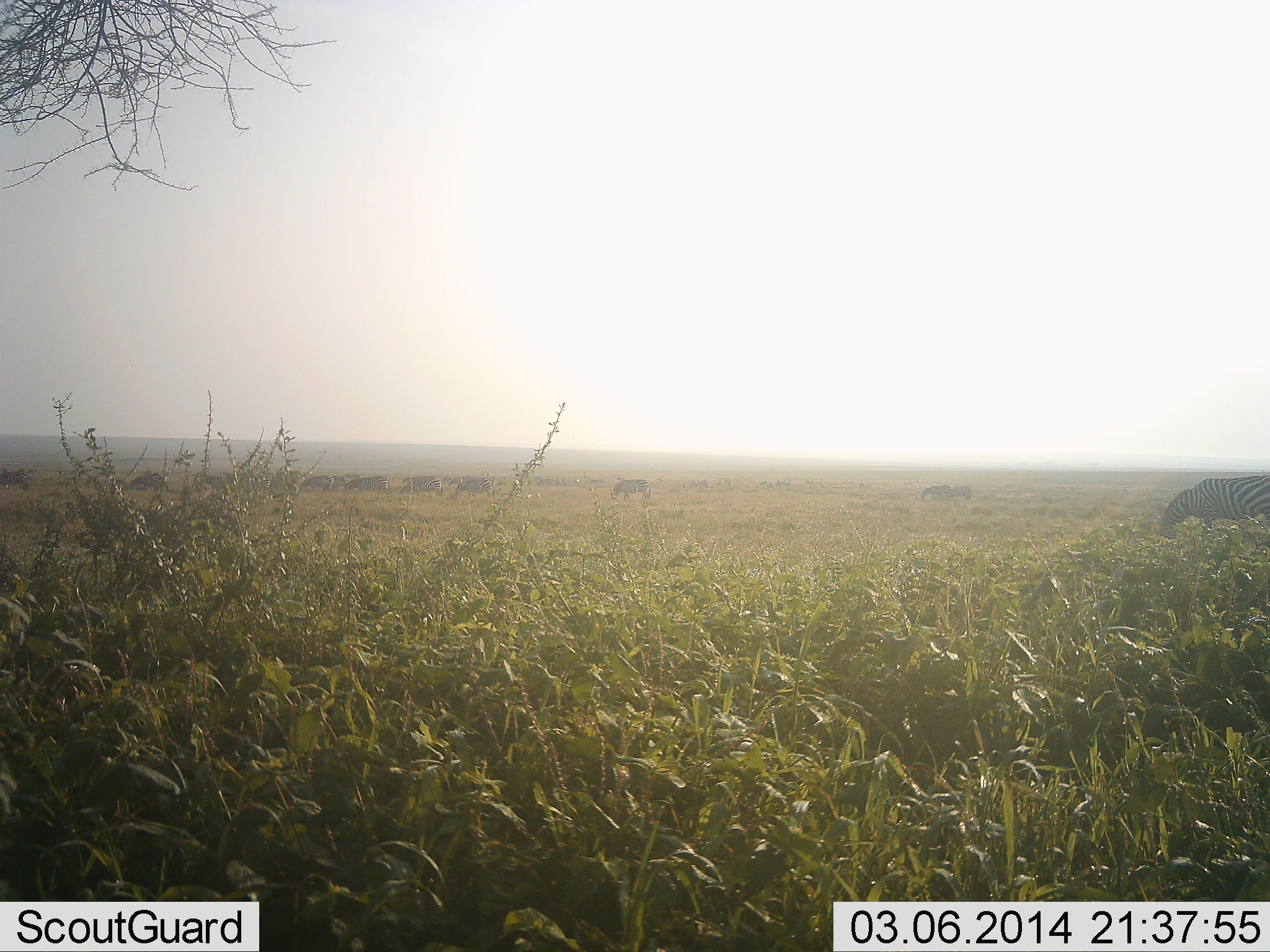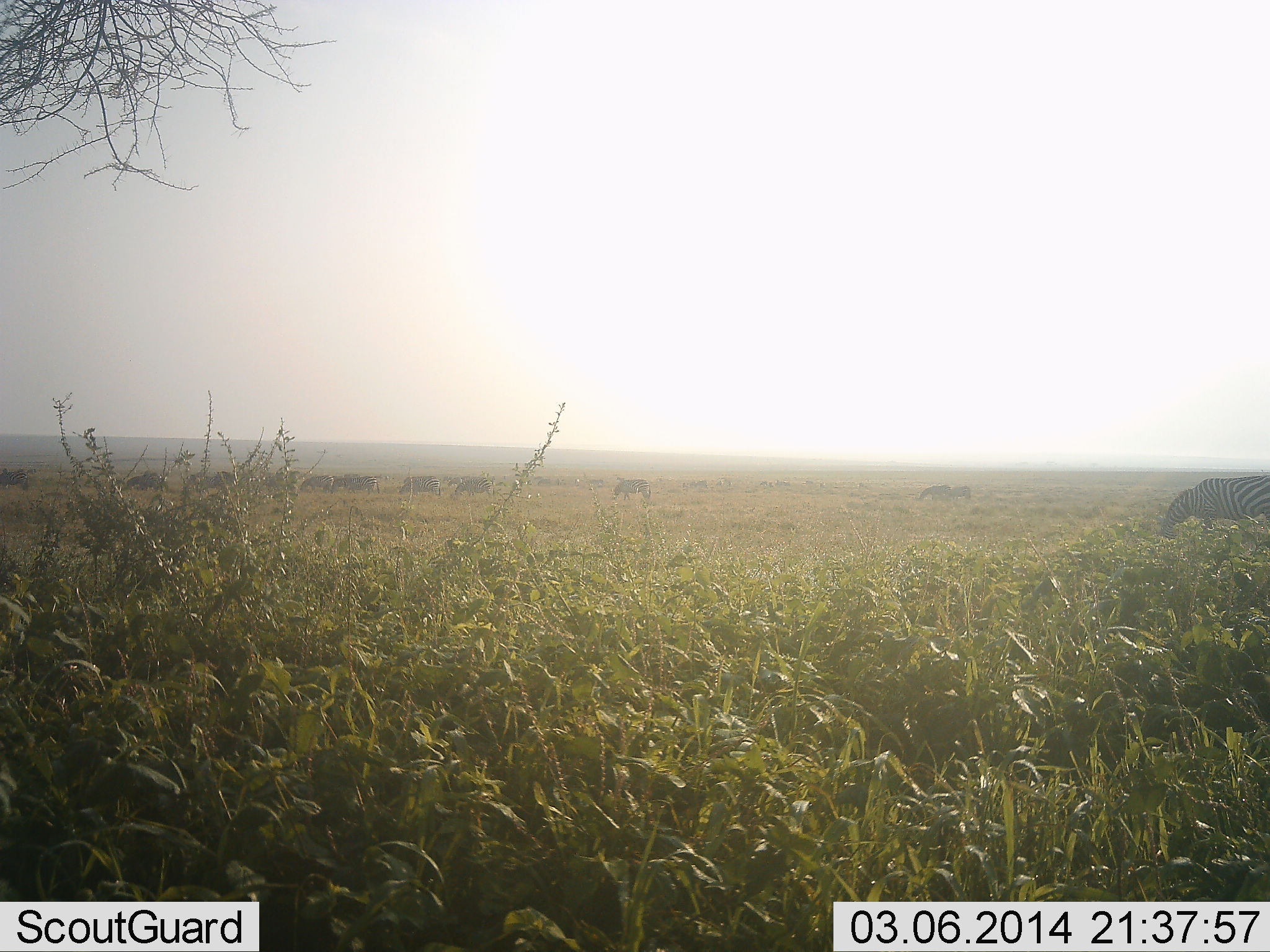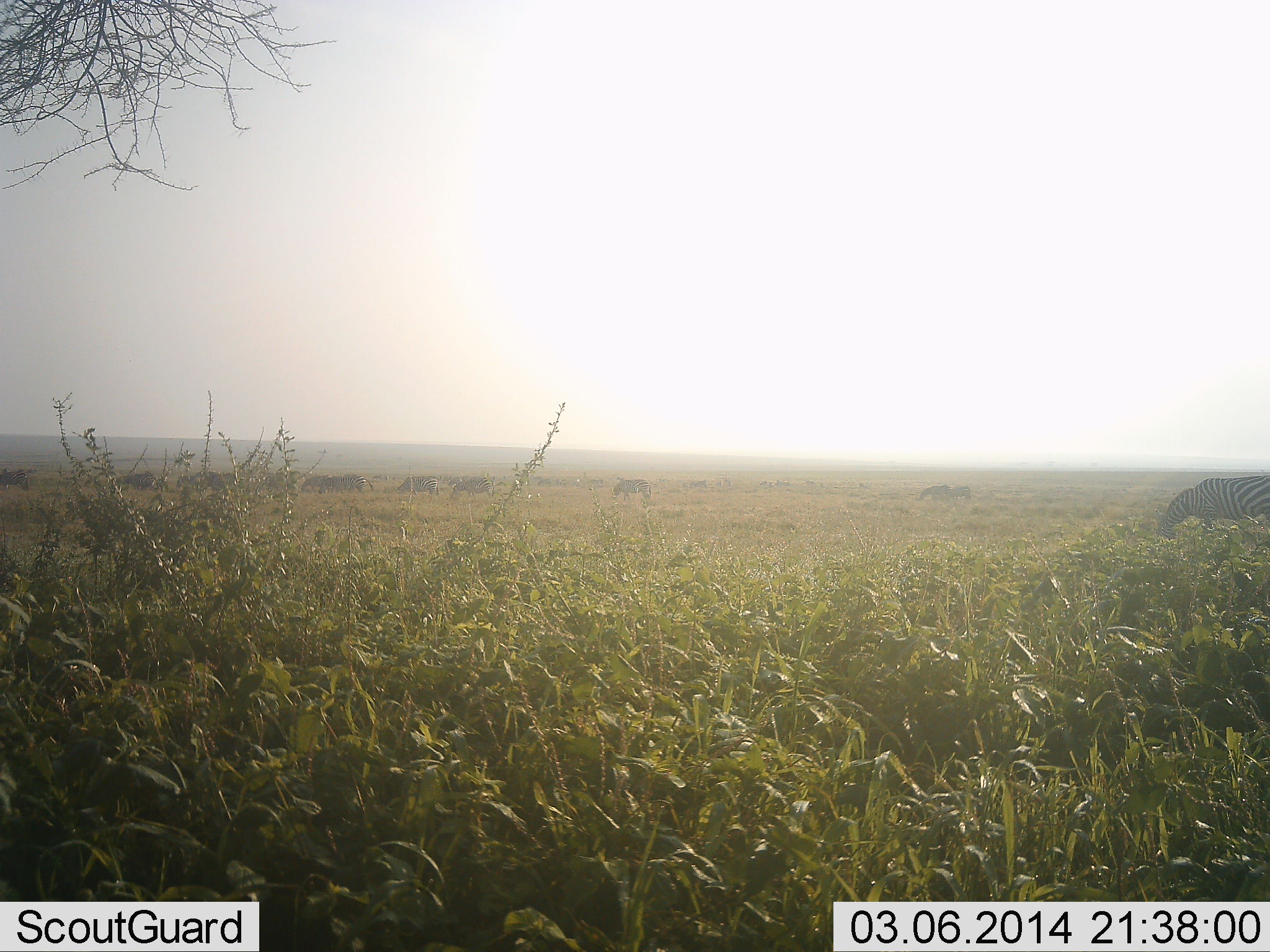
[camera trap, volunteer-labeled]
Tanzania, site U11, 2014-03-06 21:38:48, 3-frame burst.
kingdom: Animalia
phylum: Chordata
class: Mammalia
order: Perissodactyla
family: Equidae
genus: Equus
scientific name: Equus quagga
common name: plains zebra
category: zebra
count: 11-50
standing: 27%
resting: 0%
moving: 36%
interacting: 0%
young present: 0%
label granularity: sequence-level